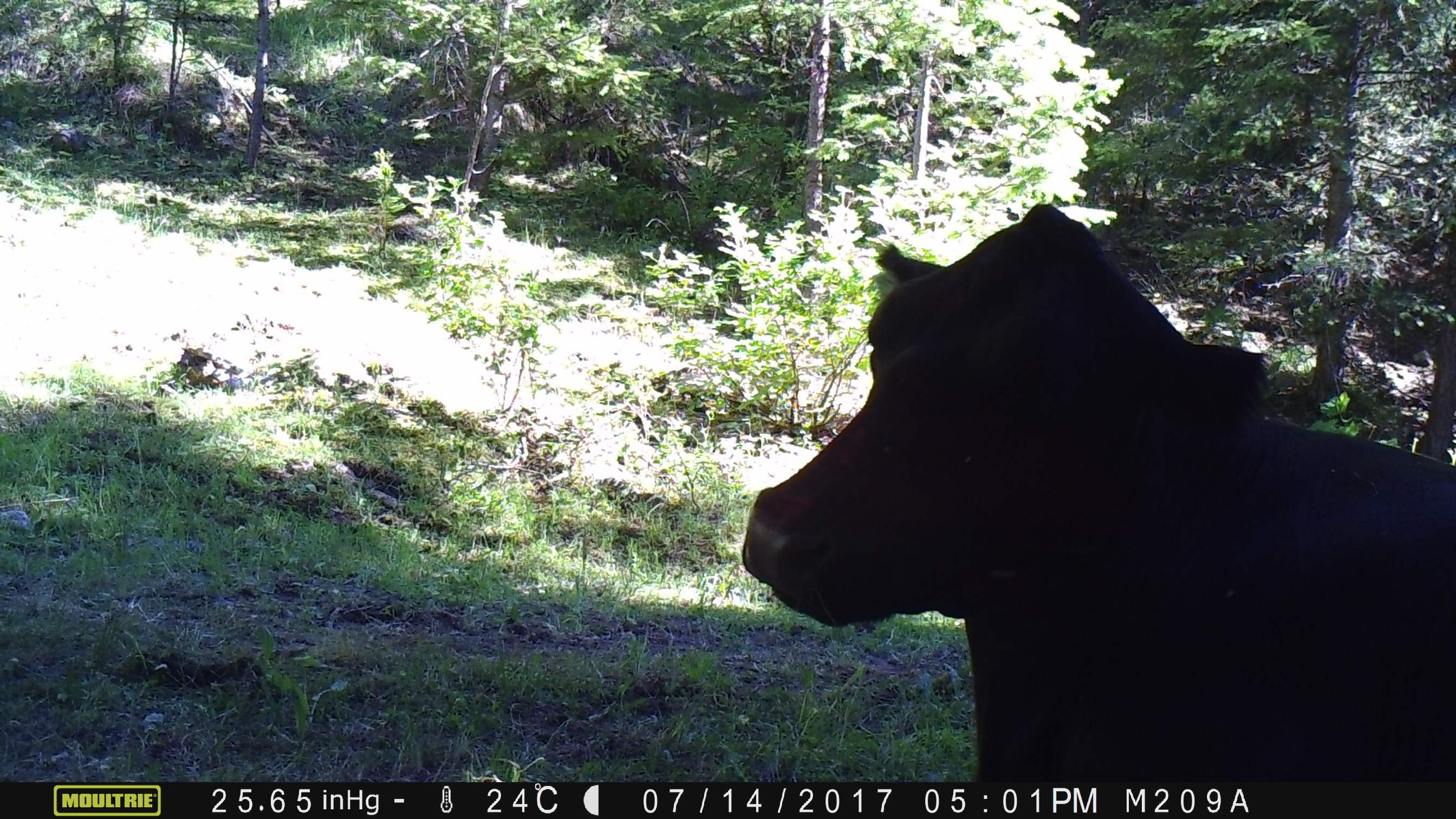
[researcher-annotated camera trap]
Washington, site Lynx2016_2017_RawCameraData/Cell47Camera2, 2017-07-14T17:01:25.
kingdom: Animalia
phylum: Chordata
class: Mammalia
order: Artiodactyla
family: Bovidae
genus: Bos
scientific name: Bos taurus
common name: domestic cattle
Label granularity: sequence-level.